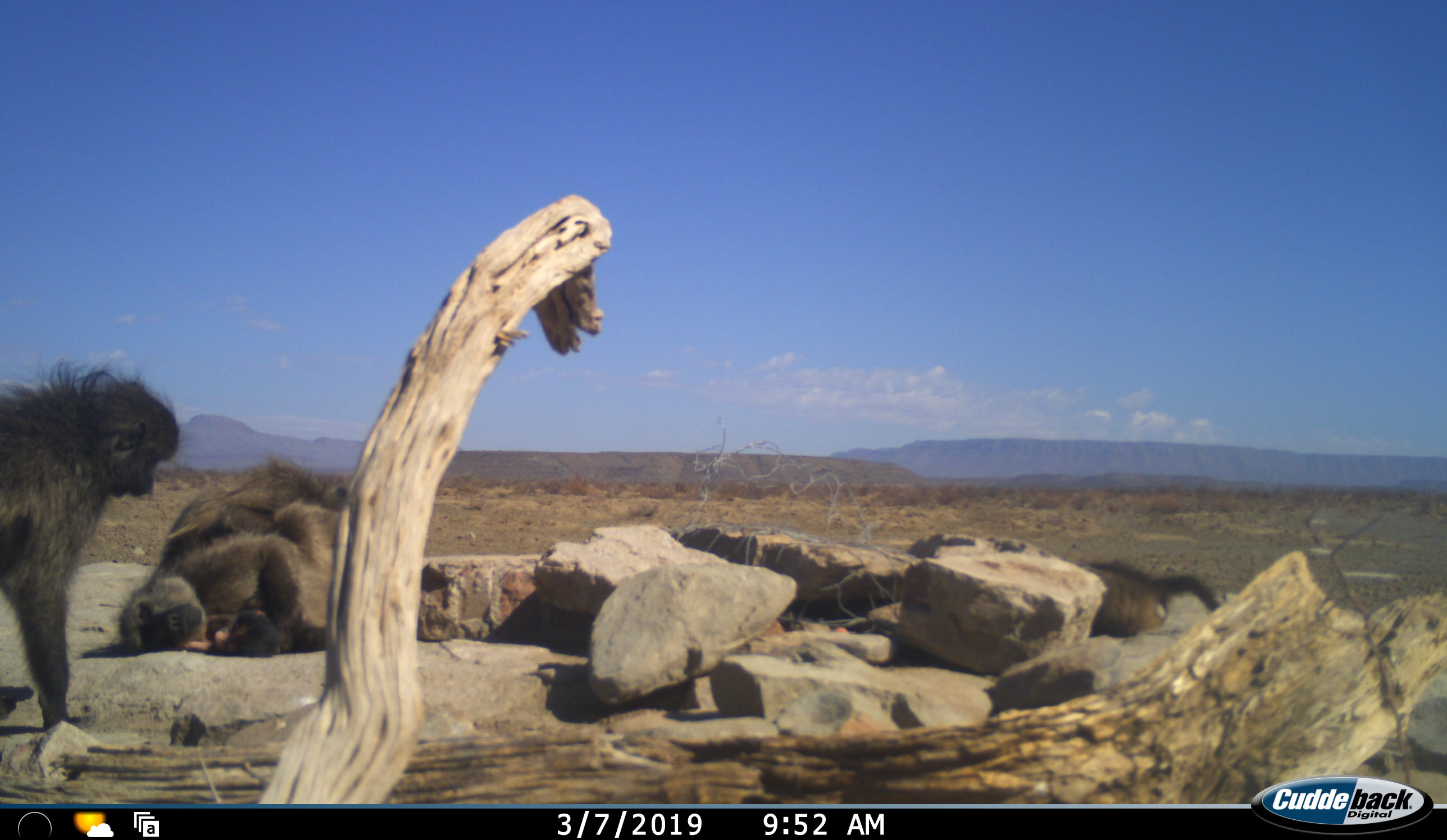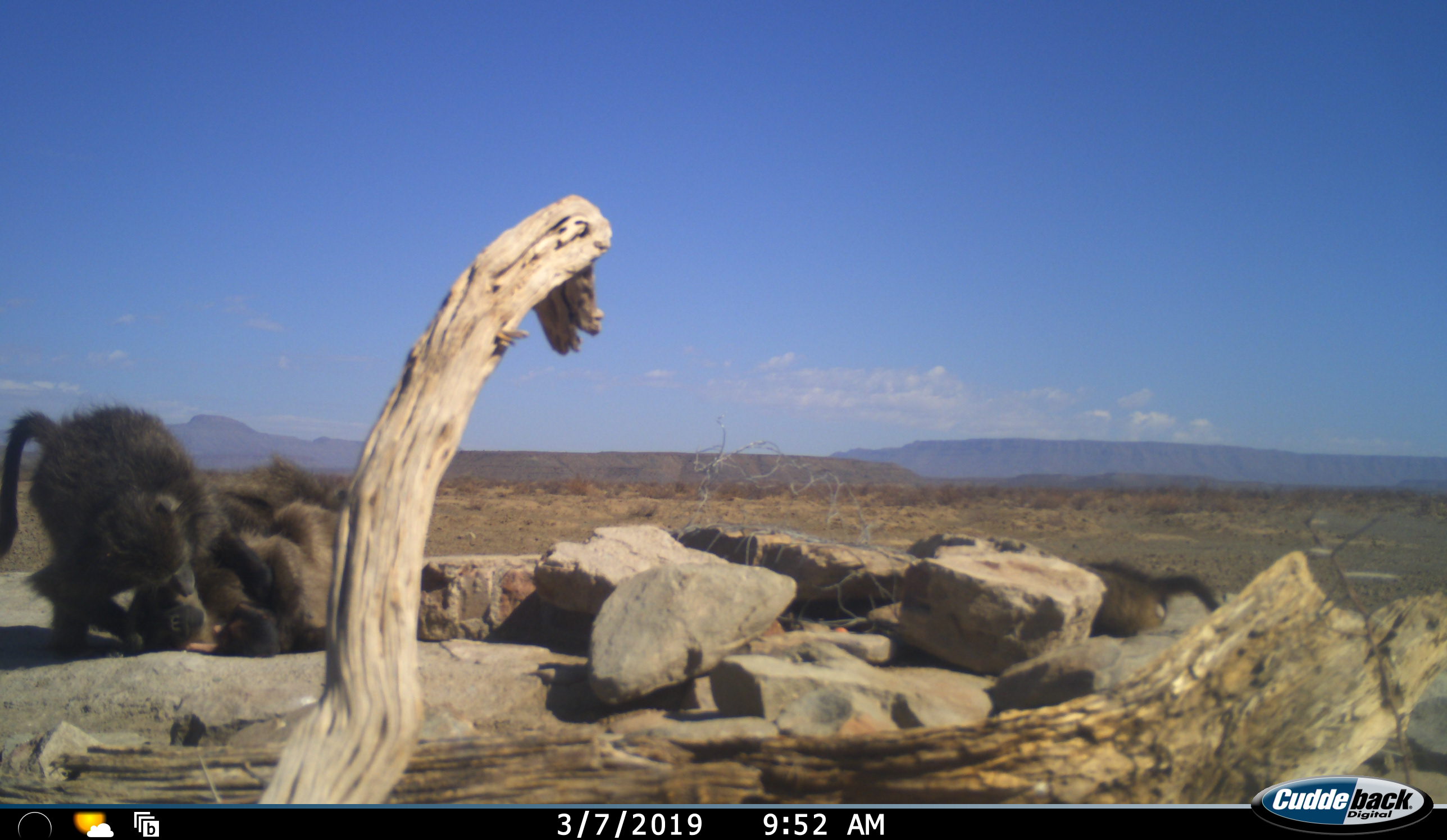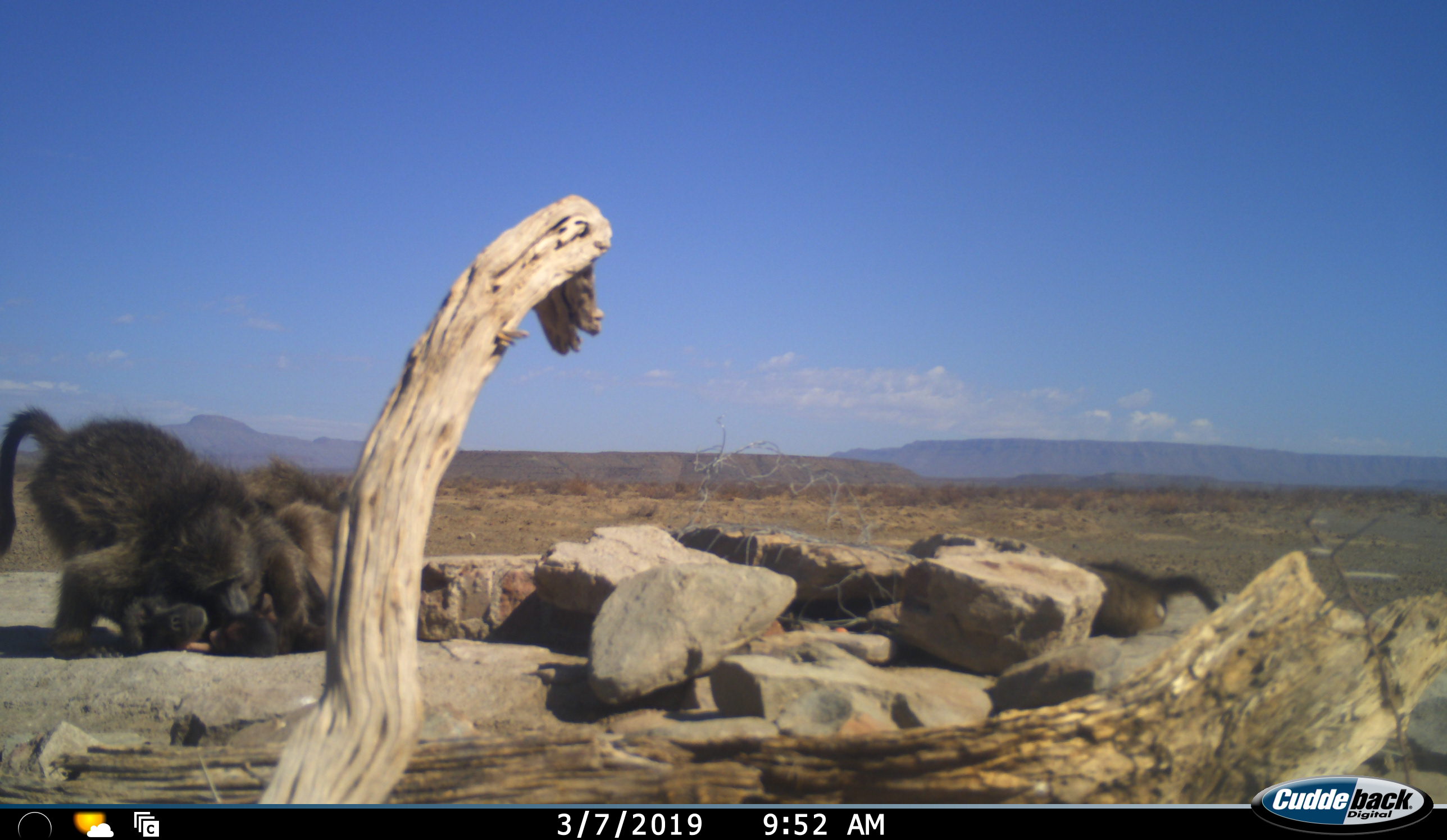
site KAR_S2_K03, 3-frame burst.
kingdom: Animalia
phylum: Chordata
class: Mammalia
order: Primates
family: Cercopithecidae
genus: Papio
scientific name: Papio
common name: baboon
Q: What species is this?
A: Baboon (Papio).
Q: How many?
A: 3.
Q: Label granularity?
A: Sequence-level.